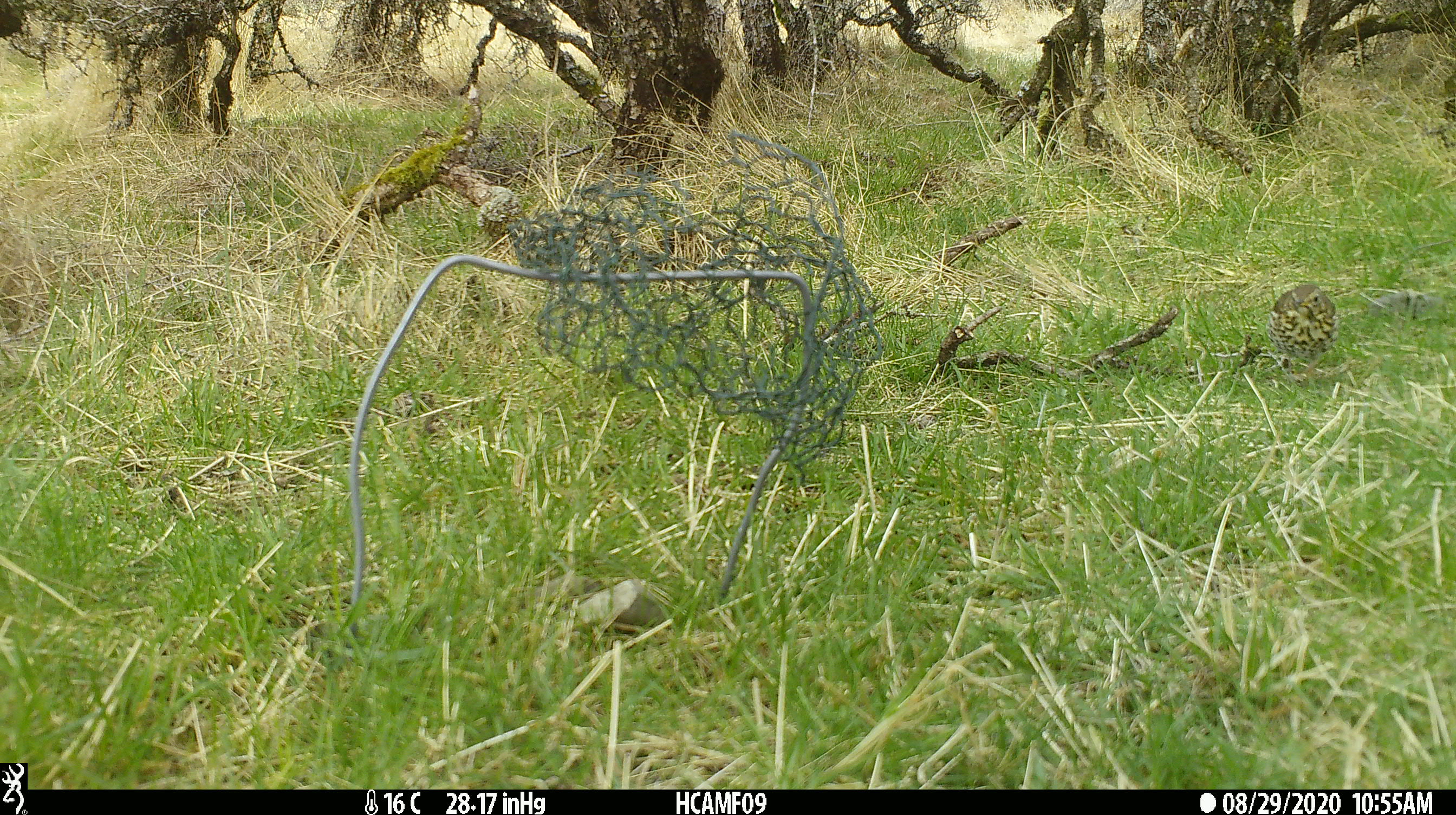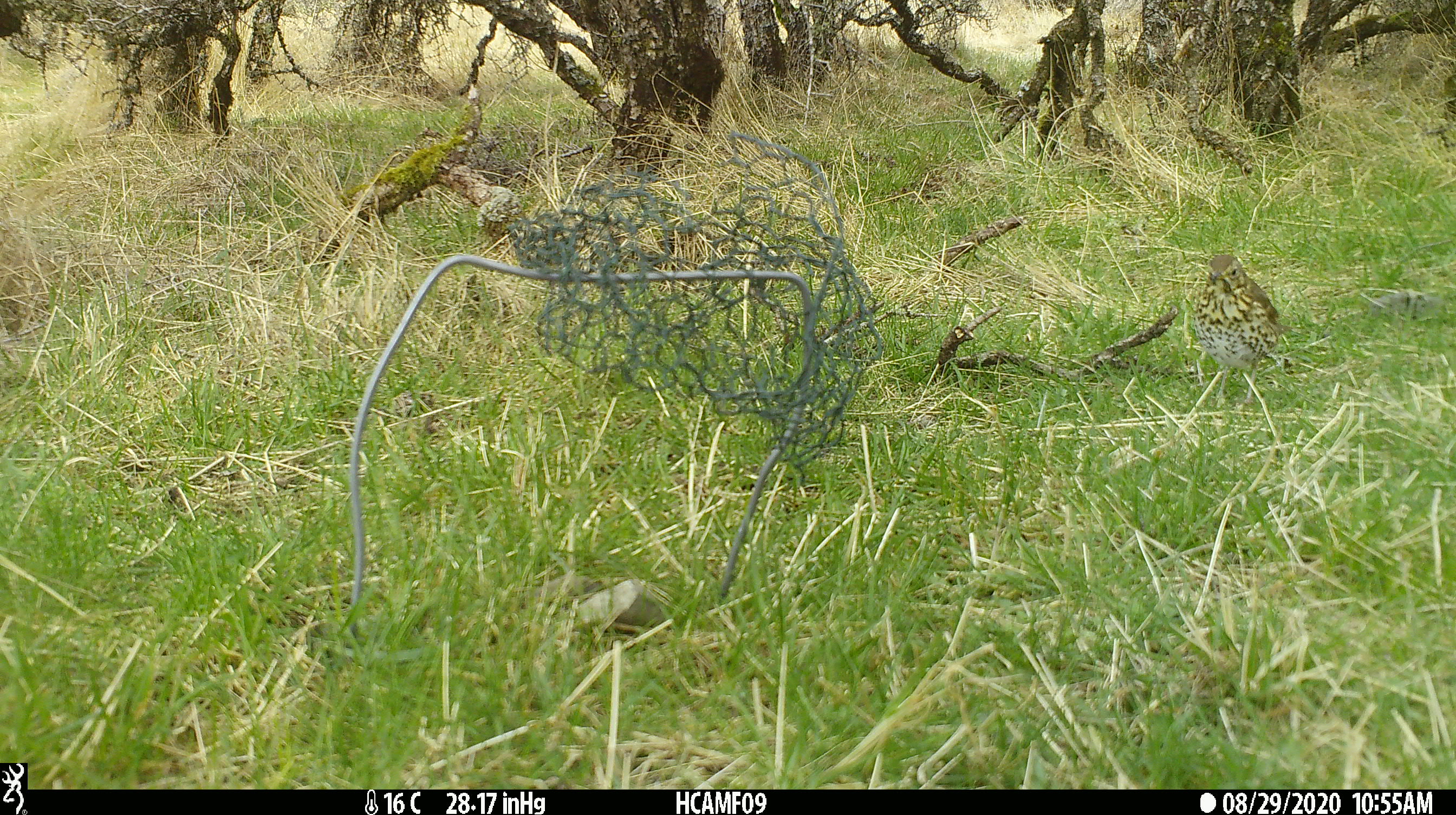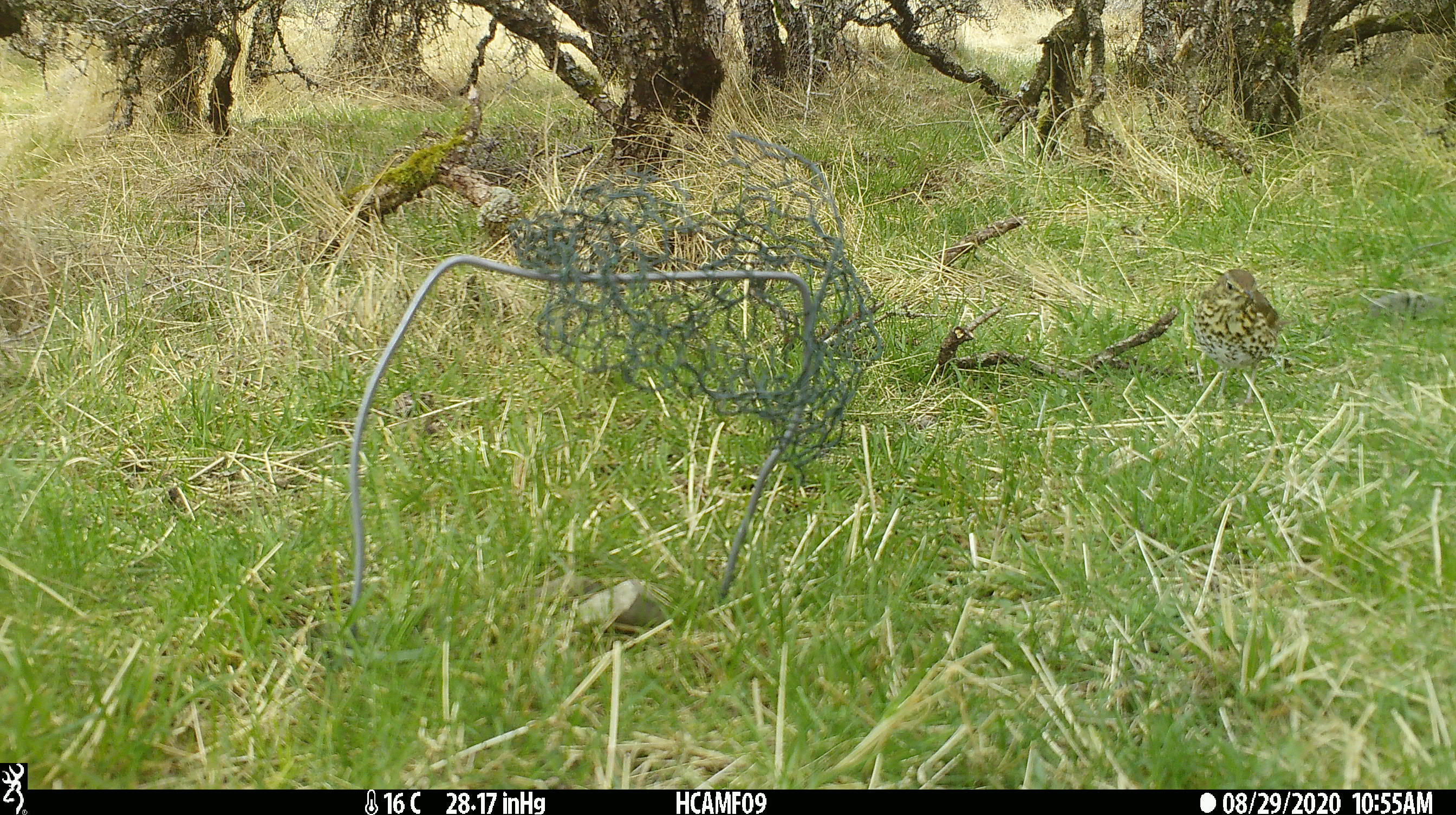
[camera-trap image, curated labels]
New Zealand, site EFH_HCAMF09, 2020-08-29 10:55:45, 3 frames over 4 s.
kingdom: Animalia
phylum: Chordata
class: Aves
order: Passeriformes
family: Turdidae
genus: Turdus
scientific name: Turdus philomelos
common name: song thrush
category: thrush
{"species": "thrush (song thrush) (Turdus philomelos)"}